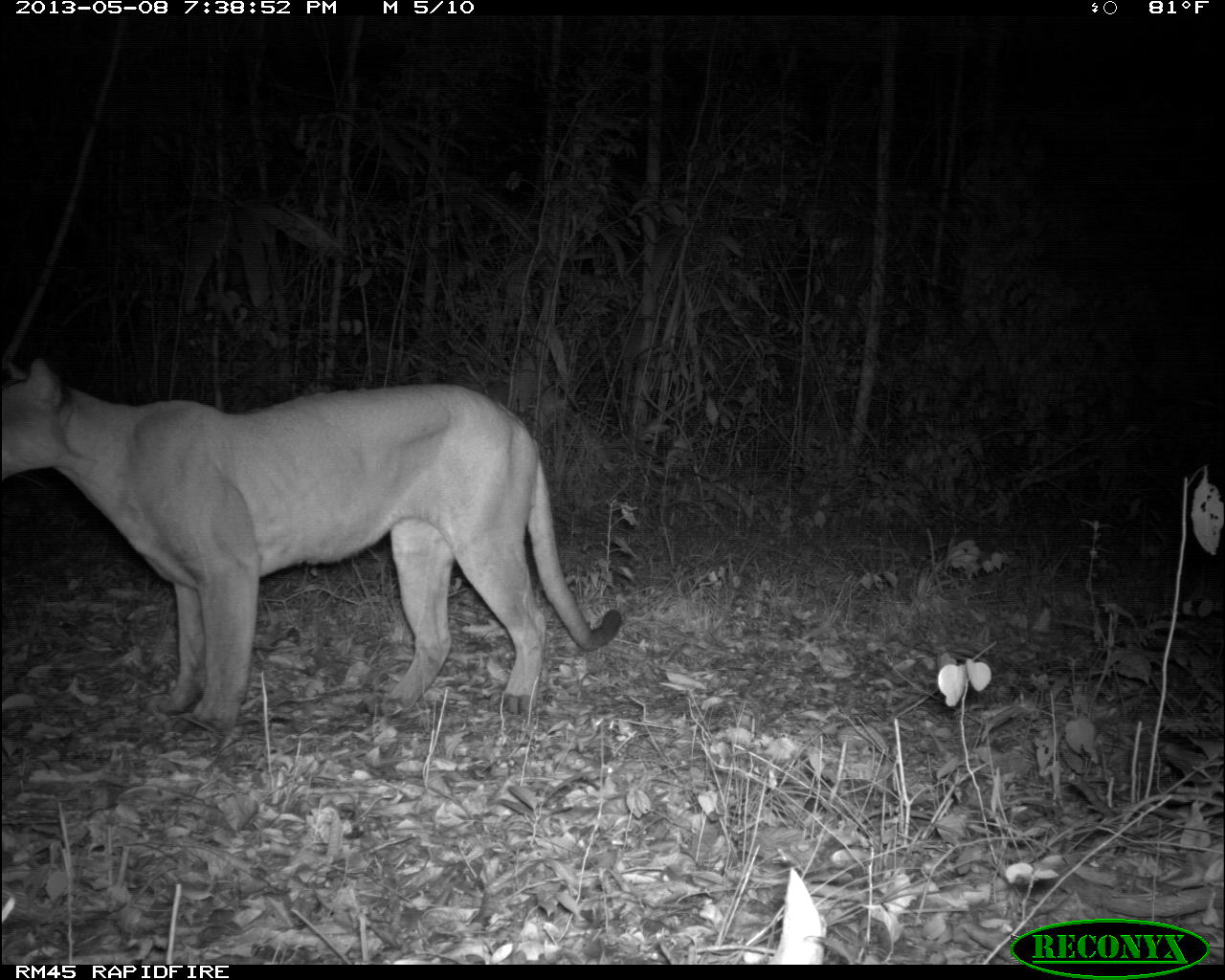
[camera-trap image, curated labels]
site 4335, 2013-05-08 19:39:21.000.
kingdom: Animalia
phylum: Chordata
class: Mammalia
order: Carnivora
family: Felidae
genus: Puma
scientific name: Puma concolor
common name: mountain lion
Puma concolor (mountain lion), count 1, sex male.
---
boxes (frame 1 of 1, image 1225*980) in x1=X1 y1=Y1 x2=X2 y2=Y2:
puma concolor: x1=0 y1=355 x2=622 y2=735